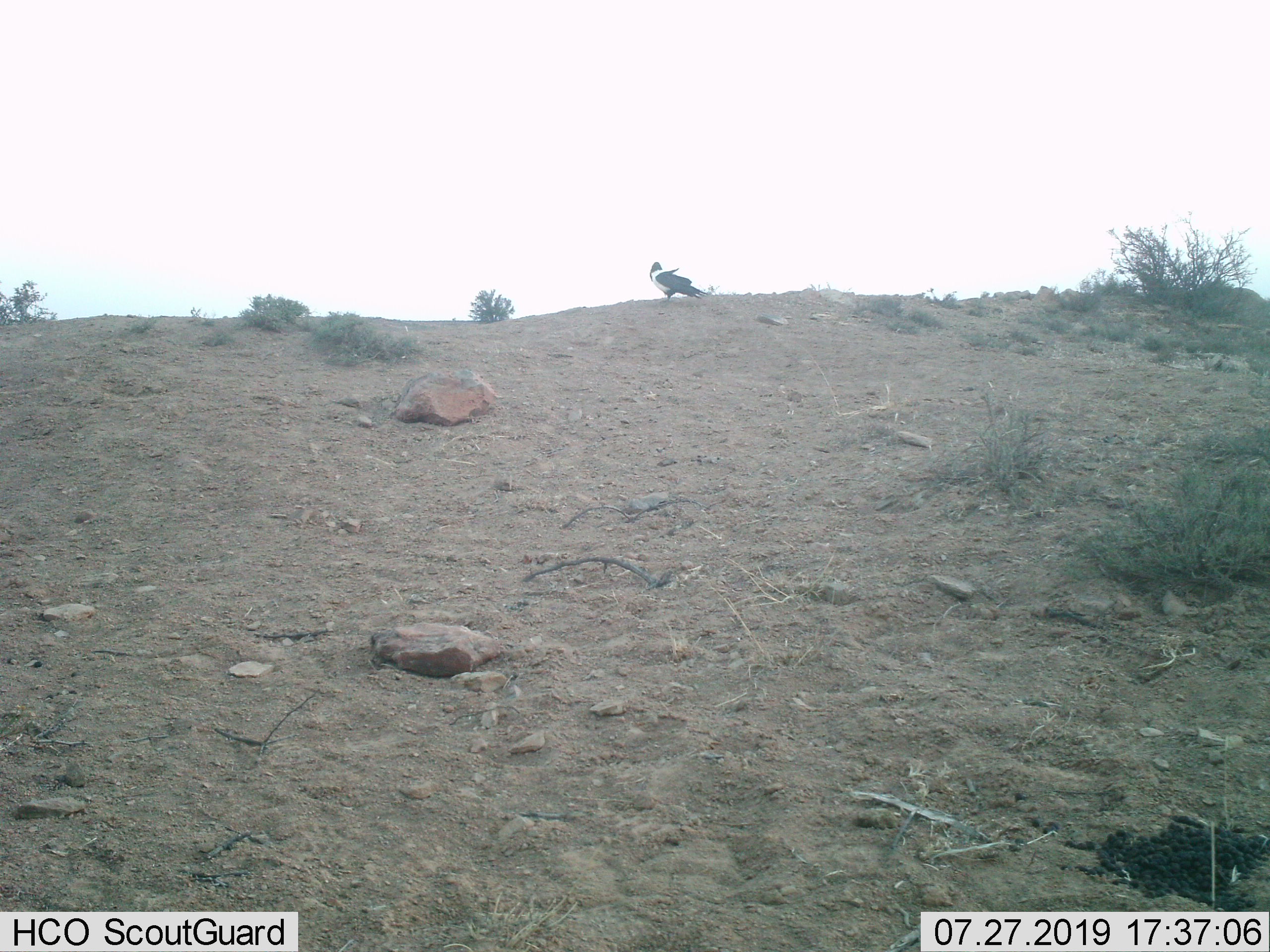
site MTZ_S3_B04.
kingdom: Animalia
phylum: Chordata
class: Aves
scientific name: Aves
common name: bird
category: birdother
Birdother (bird) (Aves), count 1. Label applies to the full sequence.